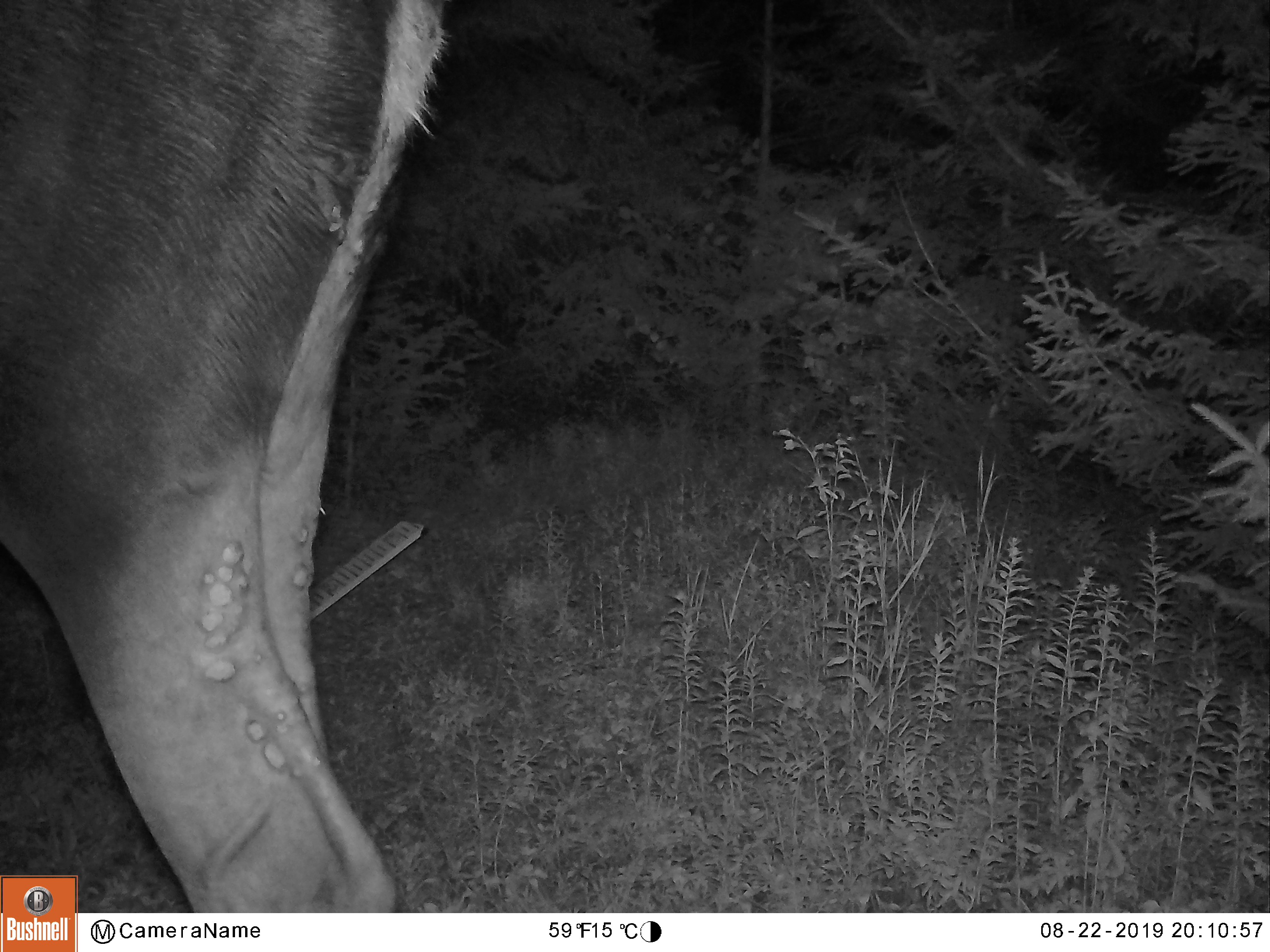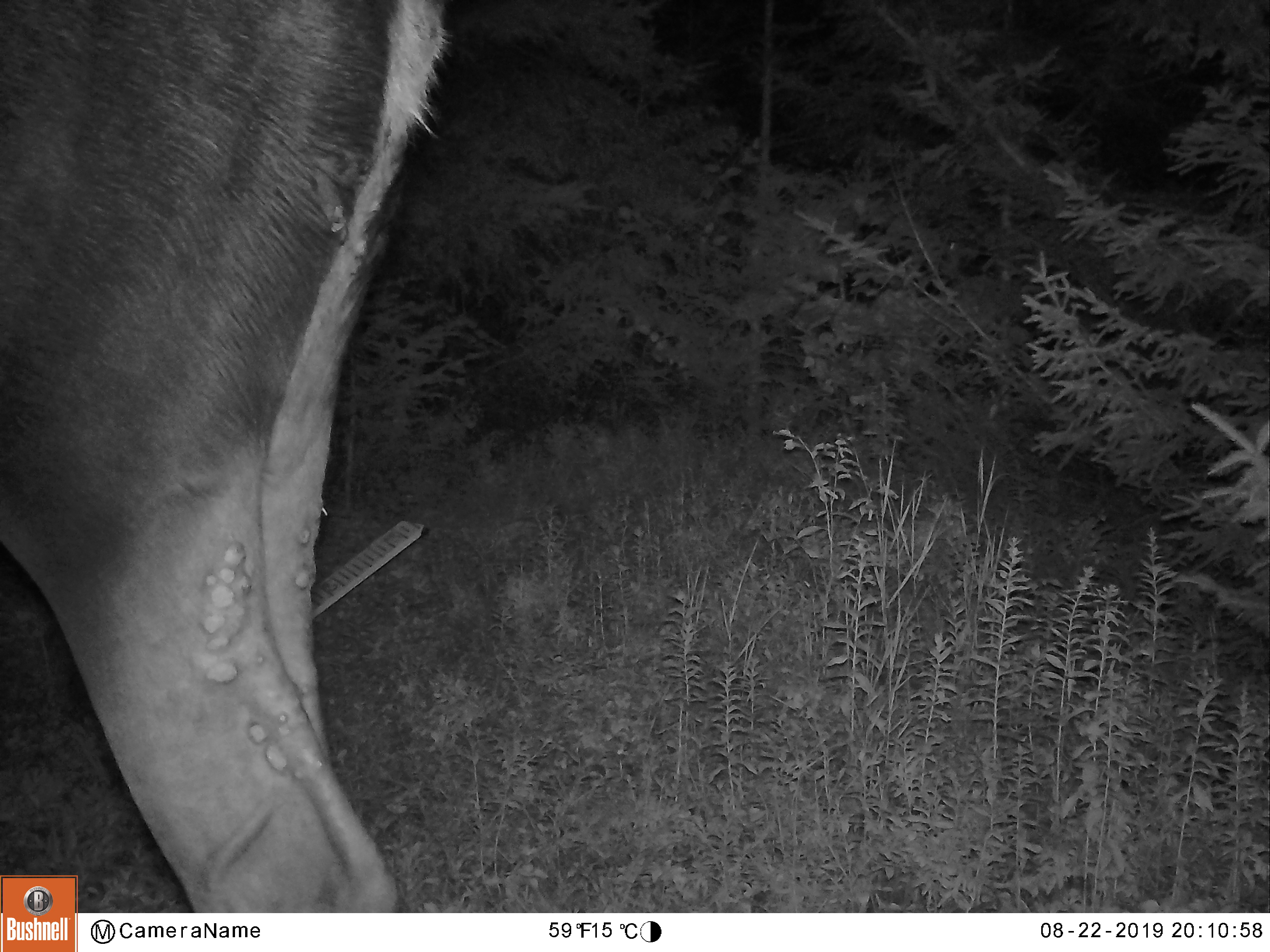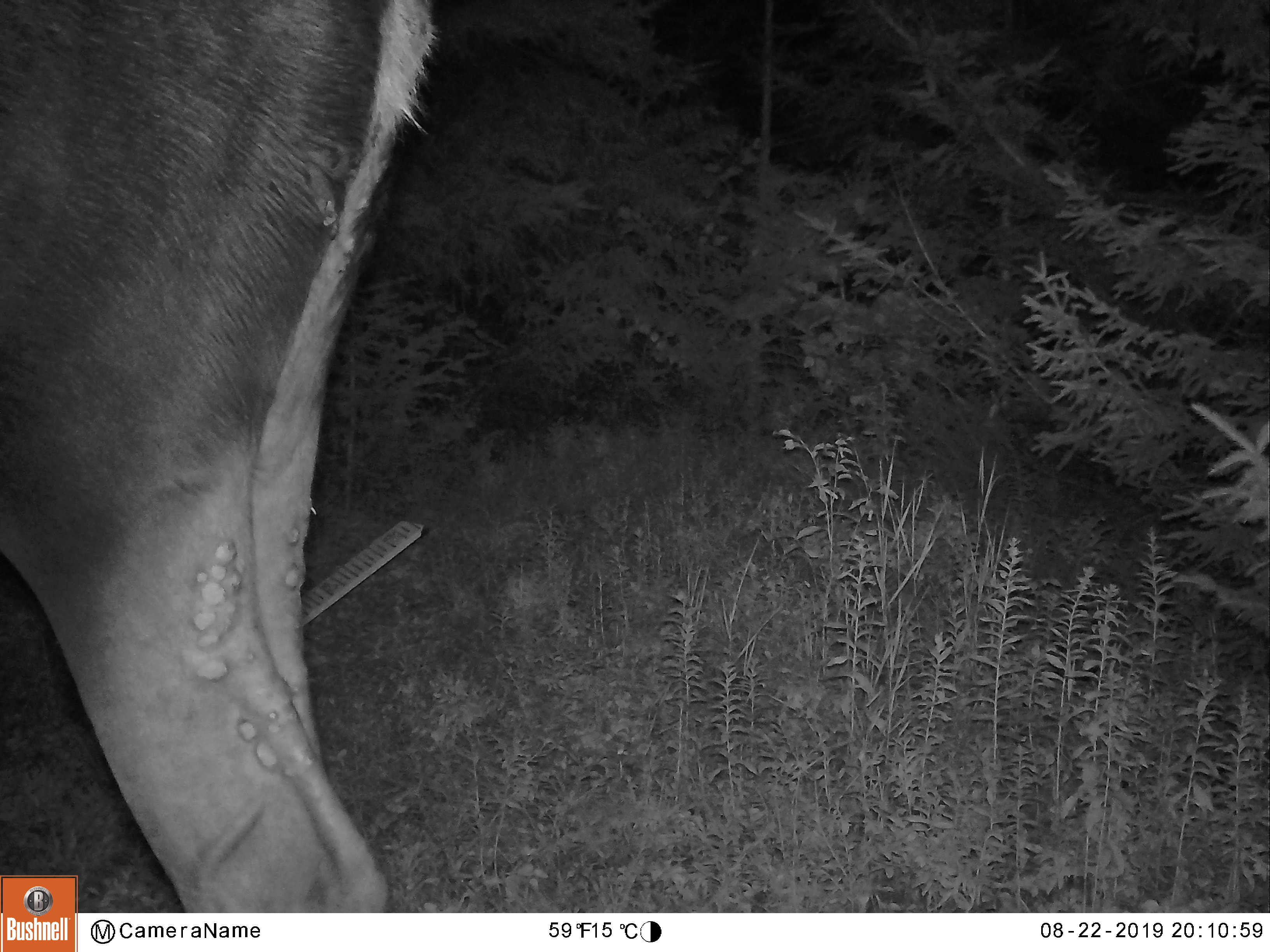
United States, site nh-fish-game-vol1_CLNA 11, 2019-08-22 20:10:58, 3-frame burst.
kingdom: Animalia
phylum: Chordata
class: Mammalia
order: Artiodactyla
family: Cervidae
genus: Alces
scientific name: Alces alces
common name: moose